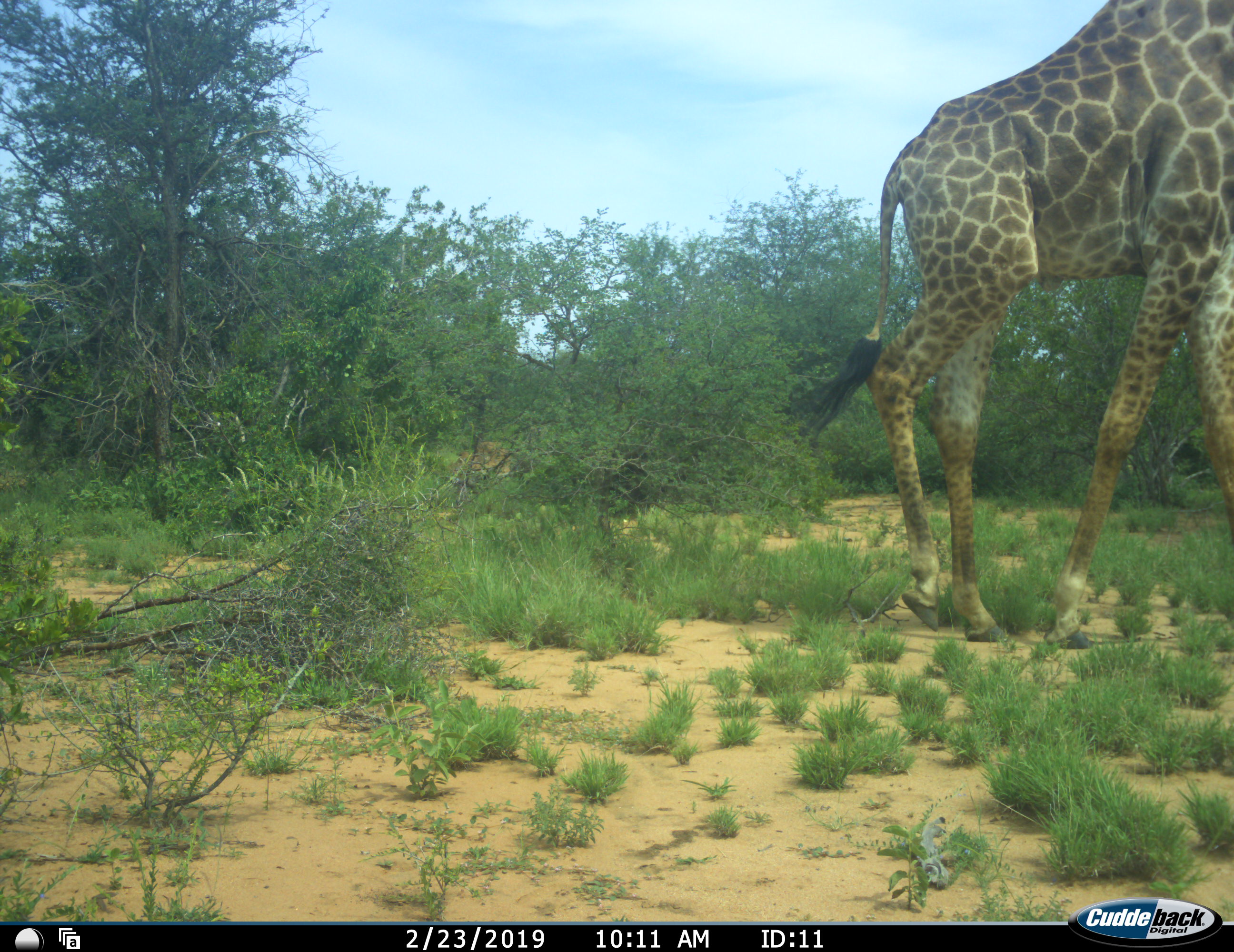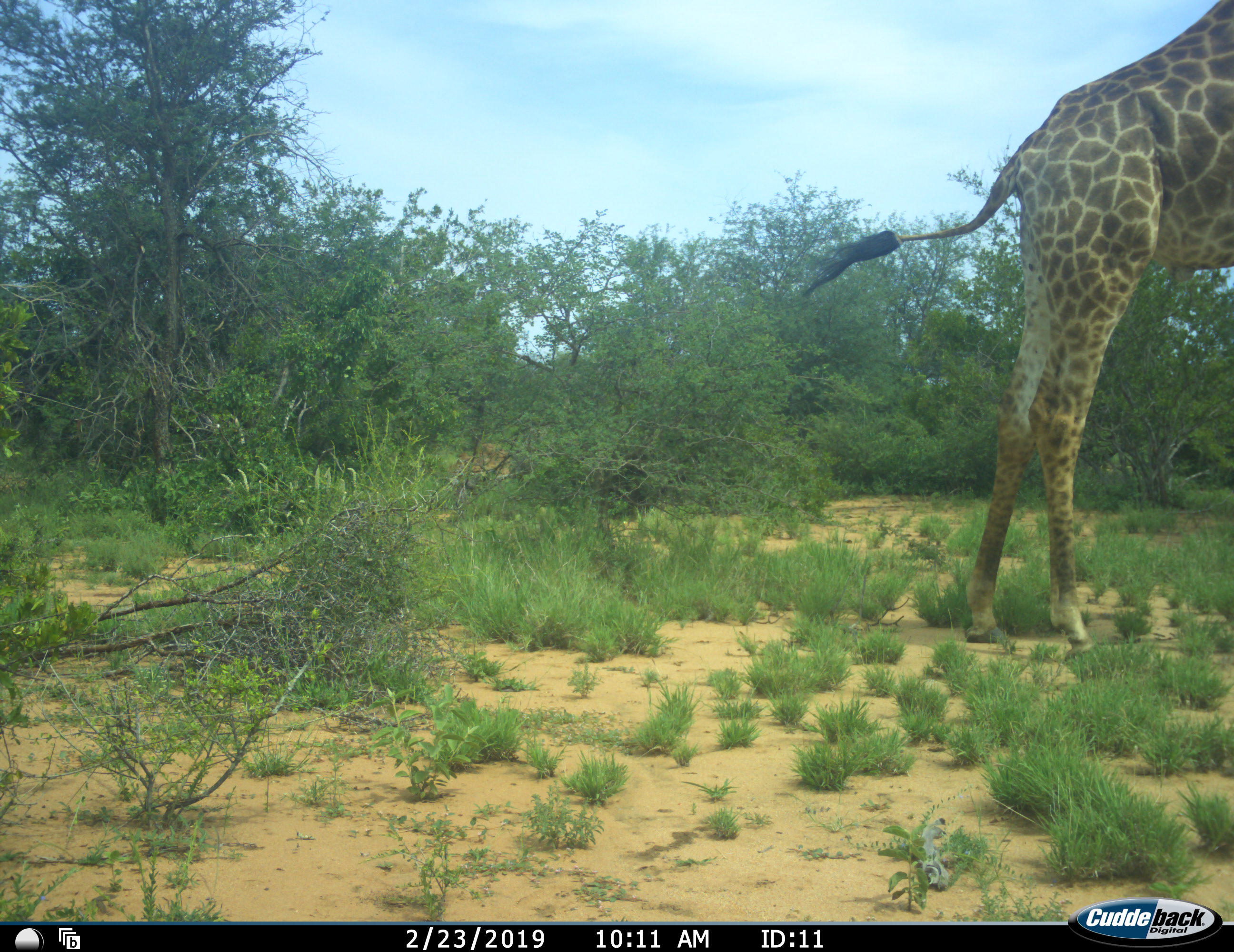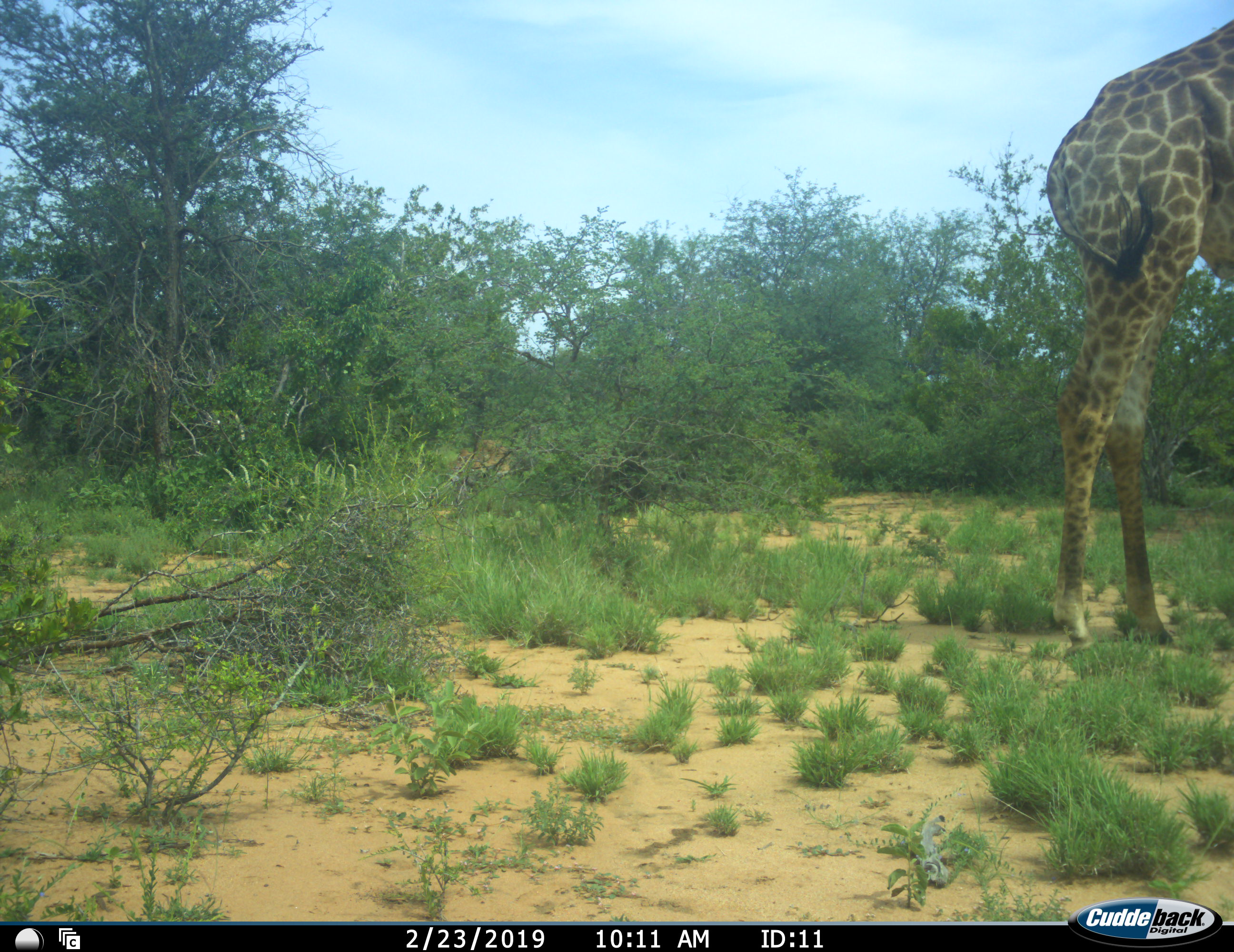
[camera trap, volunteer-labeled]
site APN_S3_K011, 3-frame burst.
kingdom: Animalia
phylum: Chordata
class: Mammalia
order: Artiodactyla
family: Giraffidae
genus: Giraffa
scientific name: Giraffa camelopardalis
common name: giraffe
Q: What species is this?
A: Giraffe (Giraffa camelopardalis).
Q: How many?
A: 1.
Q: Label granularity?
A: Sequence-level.